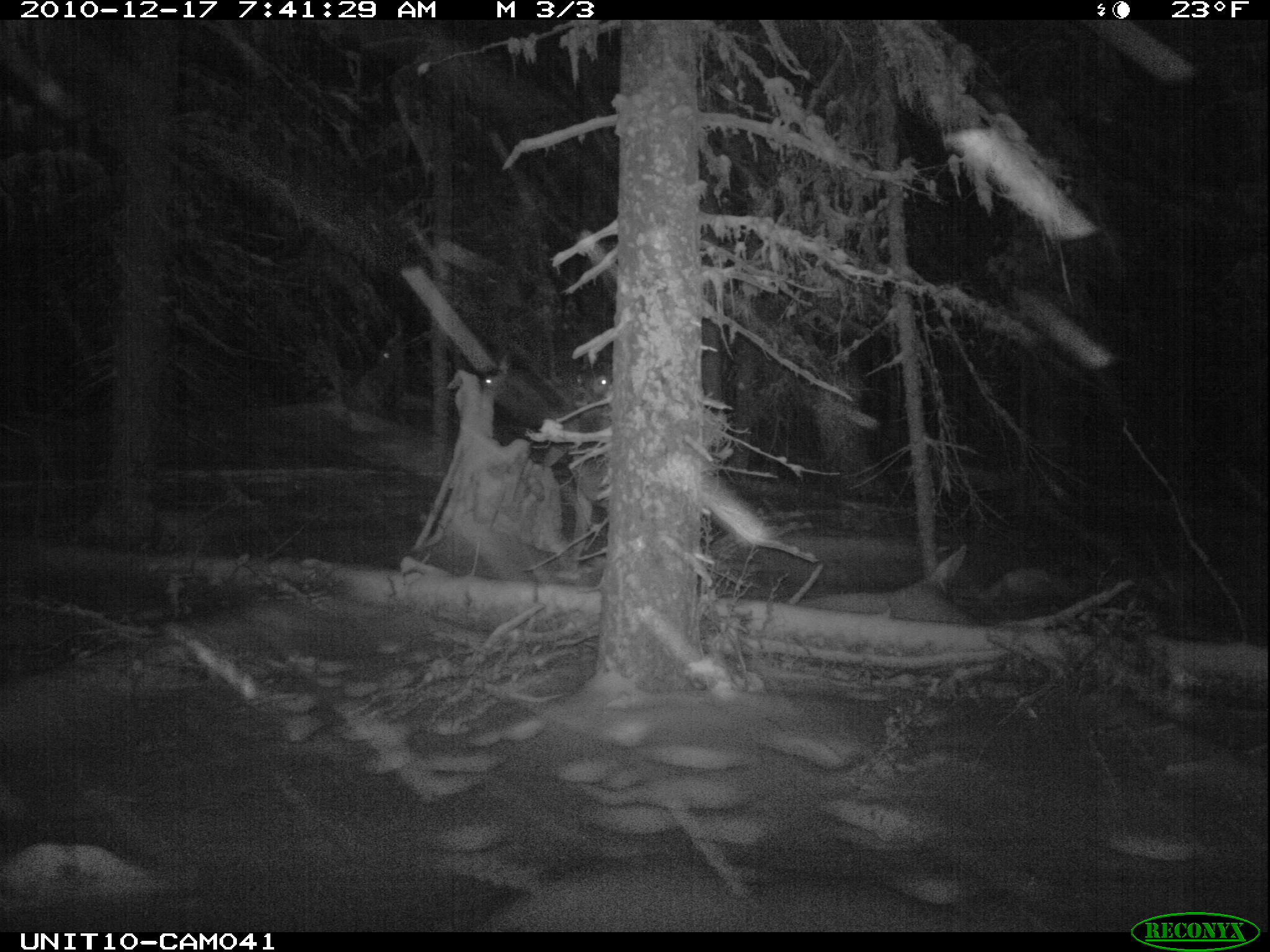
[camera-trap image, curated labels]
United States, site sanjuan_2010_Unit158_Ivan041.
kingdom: Animalia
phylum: Chordata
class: Mammalia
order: Artiodactyla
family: Cervidae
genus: Cervus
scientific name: Cervus elaphus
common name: red deer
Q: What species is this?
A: Cervus elaphus (red deer).